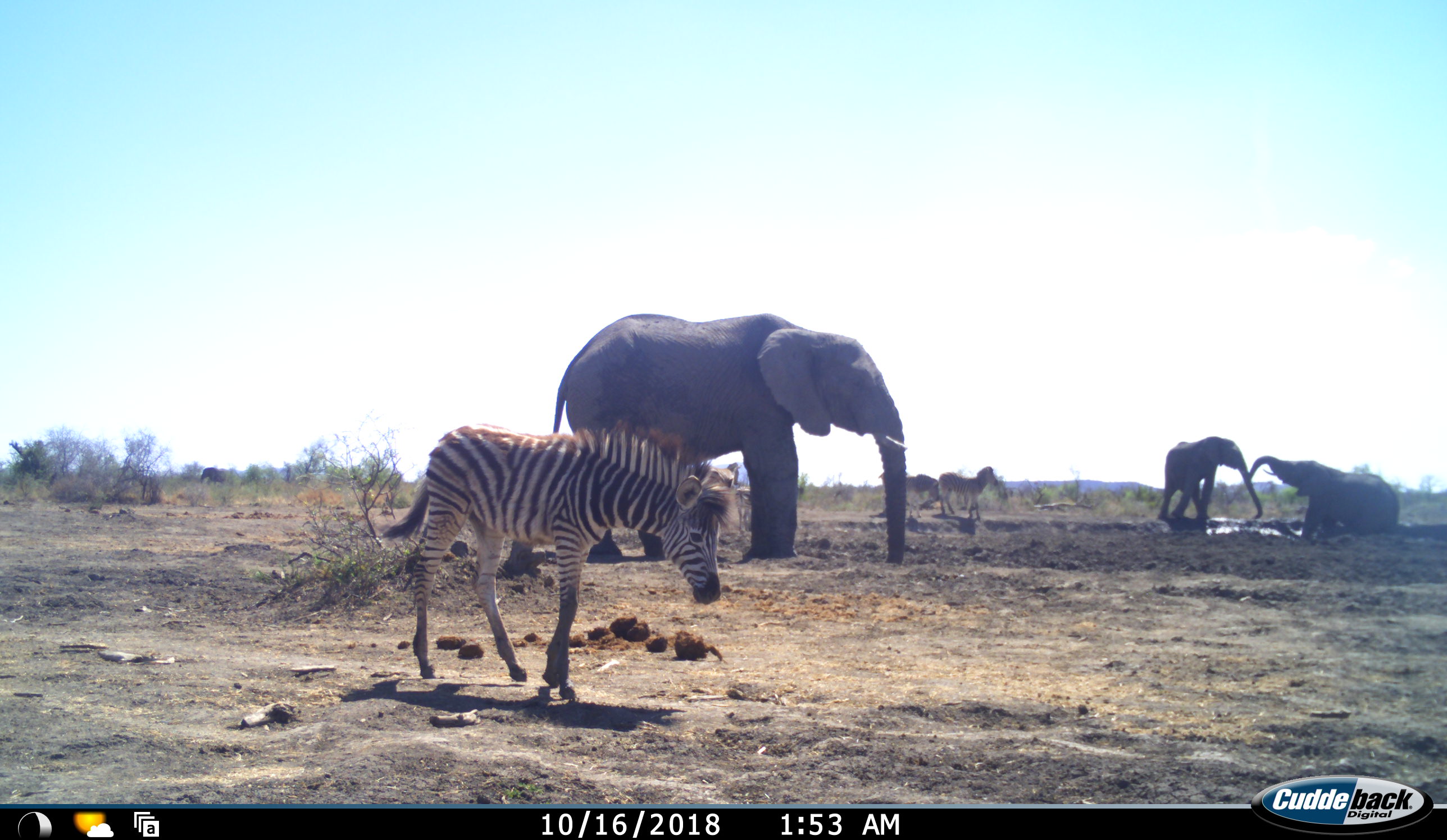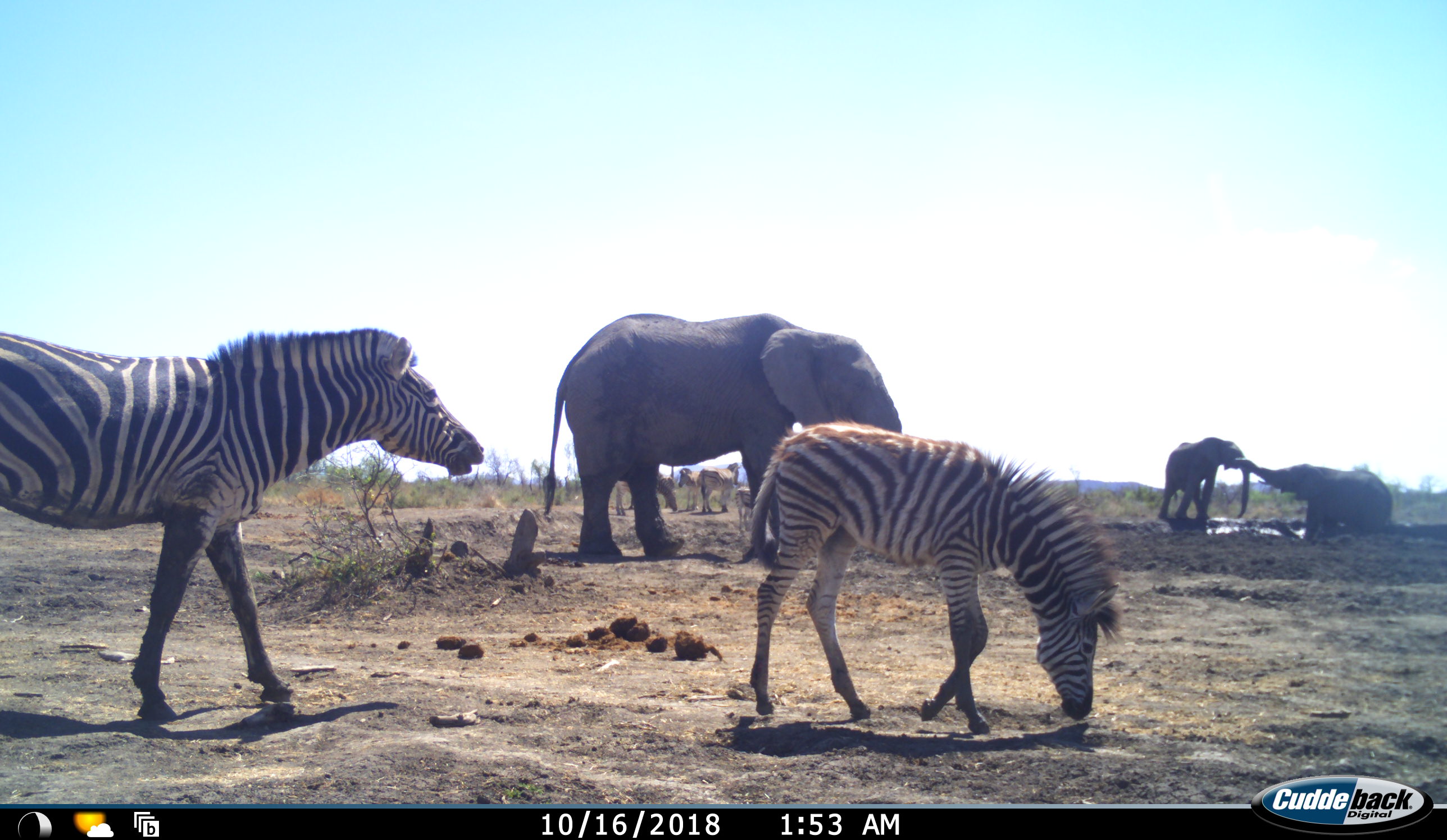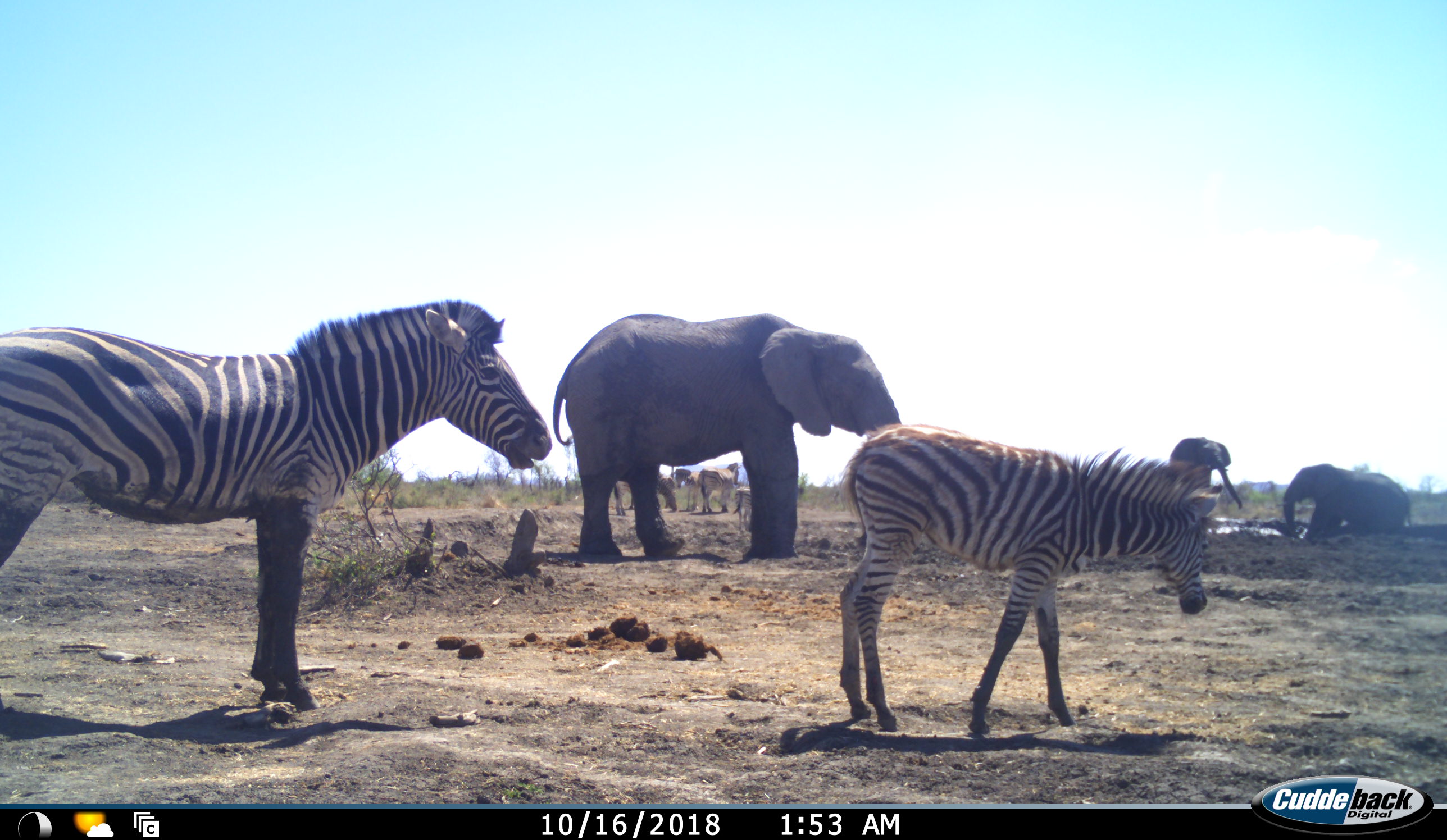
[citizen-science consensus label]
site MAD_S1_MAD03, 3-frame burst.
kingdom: Animalia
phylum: Chordata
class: Mammalia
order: Proboscidea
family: Elephantidae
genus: Loxodonta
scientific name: Loxodonta africana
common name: african bush elephant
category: elephant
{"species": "elephant (african bush elephant) (Loxodonta africana)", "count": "3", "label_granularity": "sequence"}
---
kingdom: Animalia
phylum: Chordata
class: Mammalia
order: Perissodactyla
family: Equidae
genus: Equus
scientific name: Equus quagga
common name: plains zebra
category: zebraplains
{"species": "zebraplains (plains zebra) (Equus quagga)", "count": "7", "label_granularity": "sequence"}